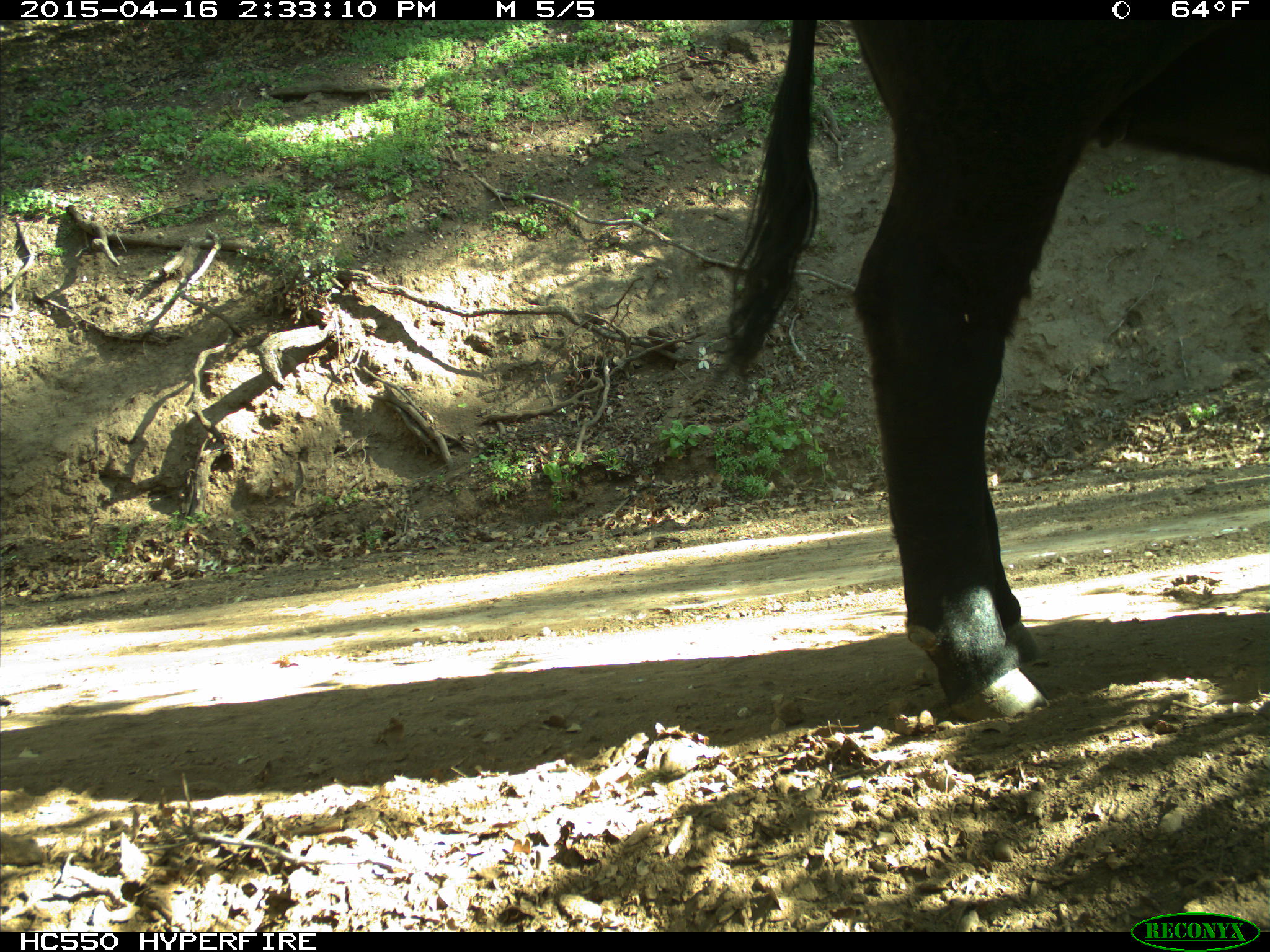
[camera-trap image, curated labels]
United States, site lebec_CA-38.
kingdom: Animalia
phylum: Chordata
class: Mammalia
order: Artiodactyla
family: Bovidae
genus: Bos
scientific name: Bos taurus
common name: domestic cow